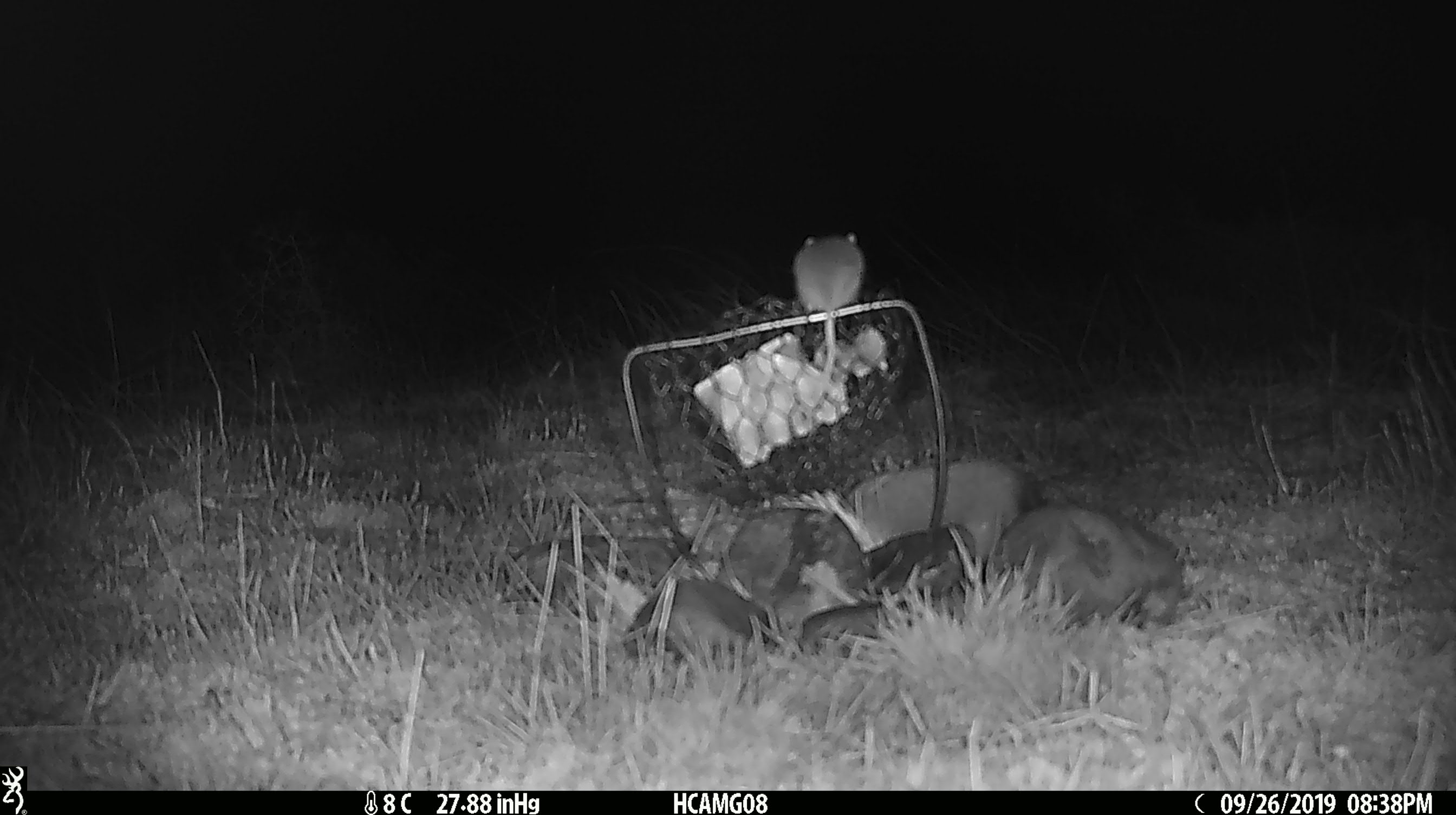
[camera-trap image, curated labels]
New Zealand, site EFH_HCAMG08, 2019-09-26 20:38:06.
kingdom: Animalia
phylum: Chordata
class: Mammalia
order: Rodentia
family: Muridae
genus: Mus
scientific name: Mus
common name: mouse